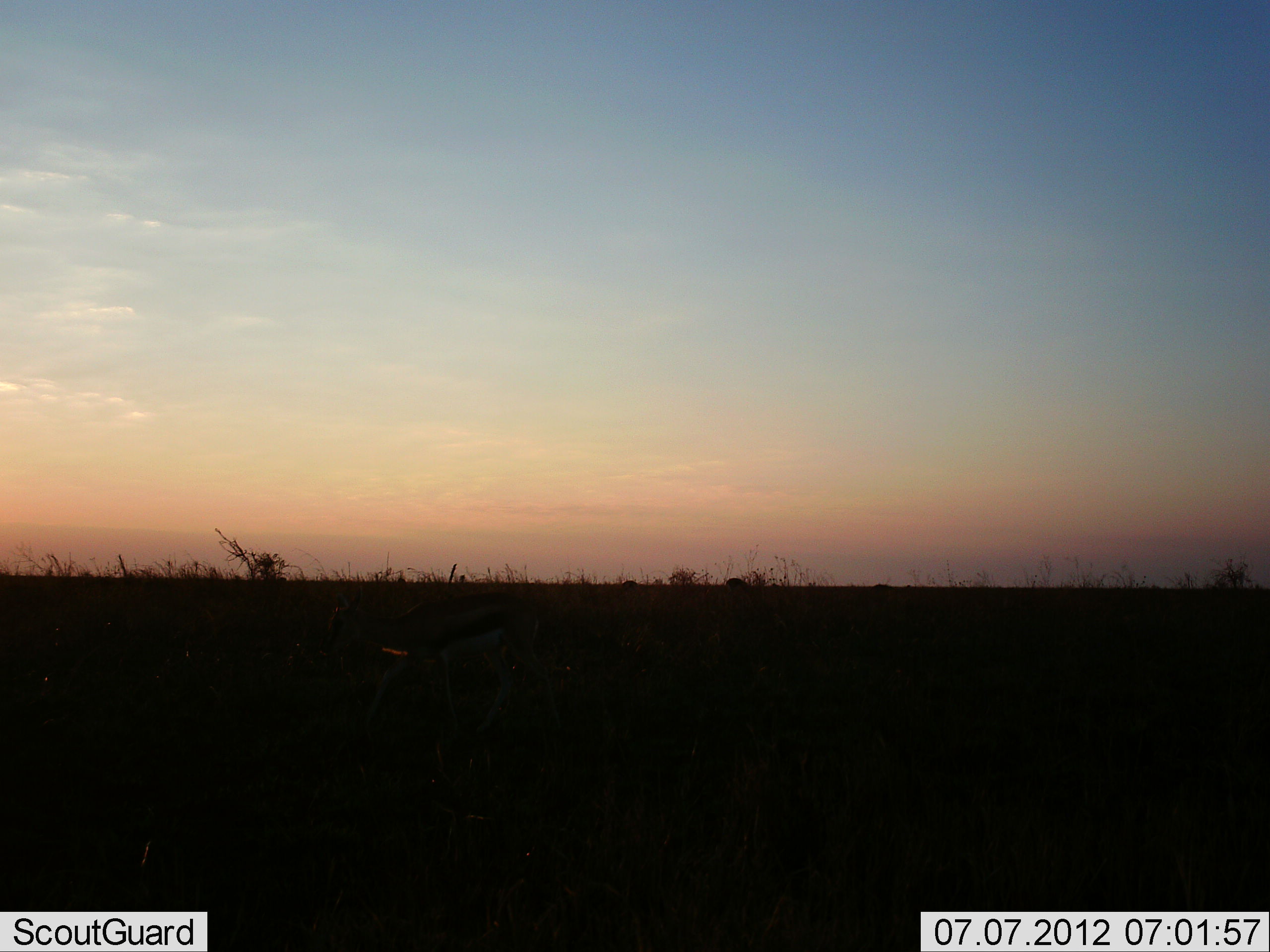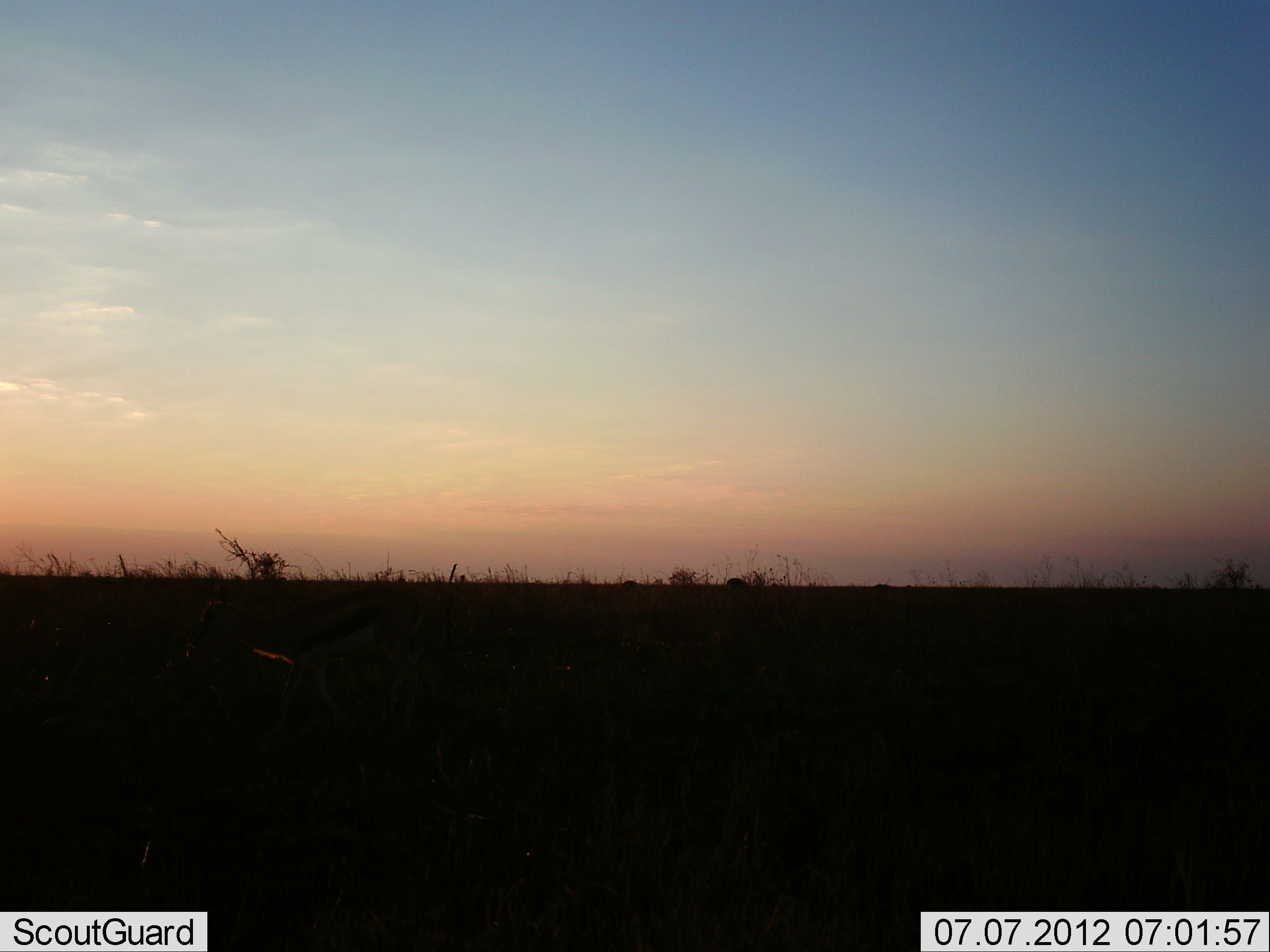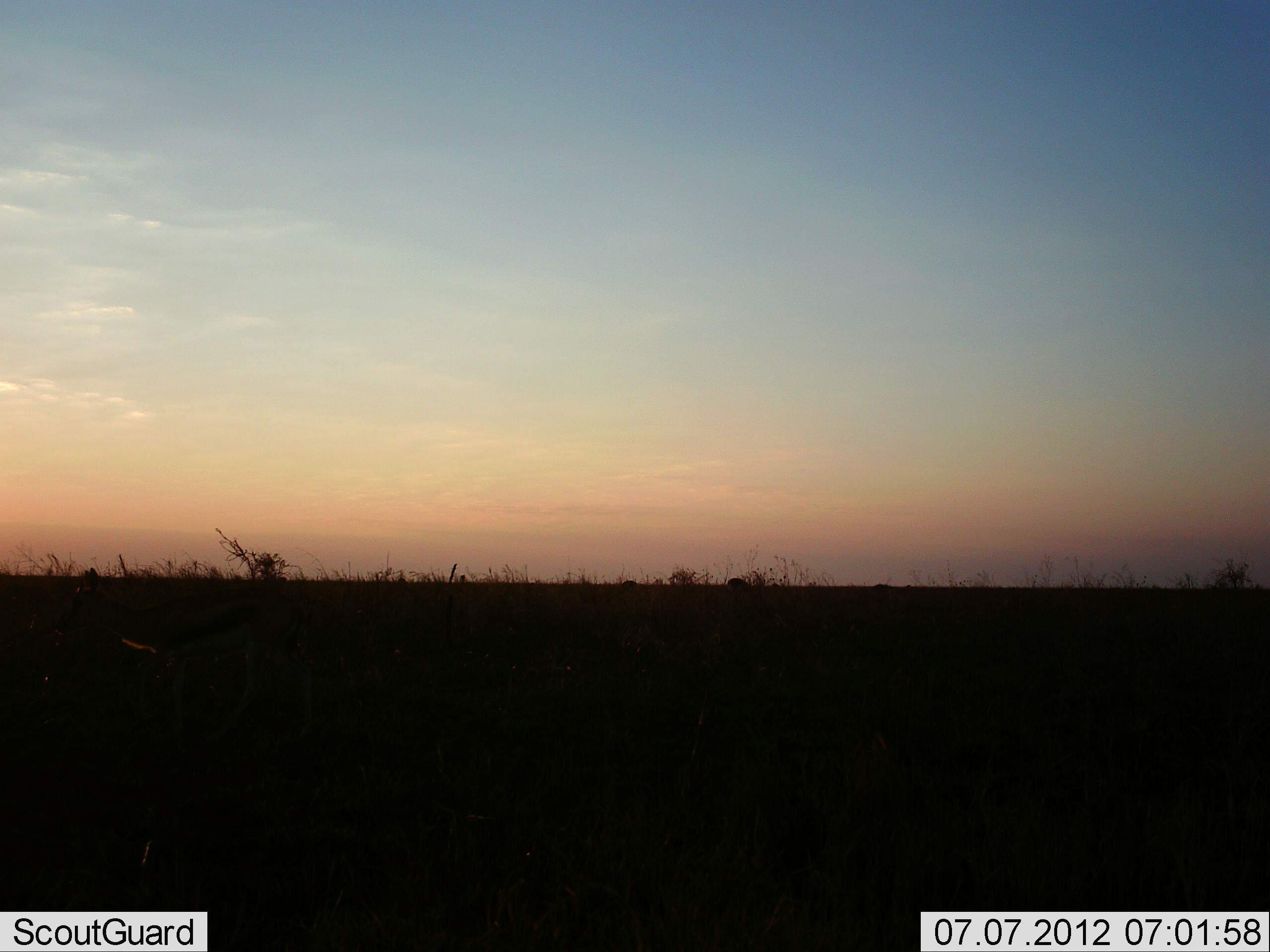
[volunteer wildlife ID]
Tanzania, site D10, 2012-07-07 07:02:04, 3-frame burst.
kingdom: Animalia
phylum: Chordata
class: Mammalia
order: Artiodactyla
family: Bovidae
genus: Eudorcas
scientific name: Eudorcas thomsonii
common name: thomson's gazelle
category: gazellethomsons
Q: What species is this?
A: Gazellethomsons (thomson's gazelle) (Eudorcas thomsonii).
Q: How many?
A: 1.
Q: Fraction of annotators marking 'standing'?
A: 0%.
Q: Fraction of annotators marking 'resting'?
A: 0%.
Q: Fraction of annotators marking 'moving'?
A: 100%.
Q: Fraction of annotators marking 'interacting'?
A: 0%.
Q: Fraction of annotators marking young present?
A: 0%.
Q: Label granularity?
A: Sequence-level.